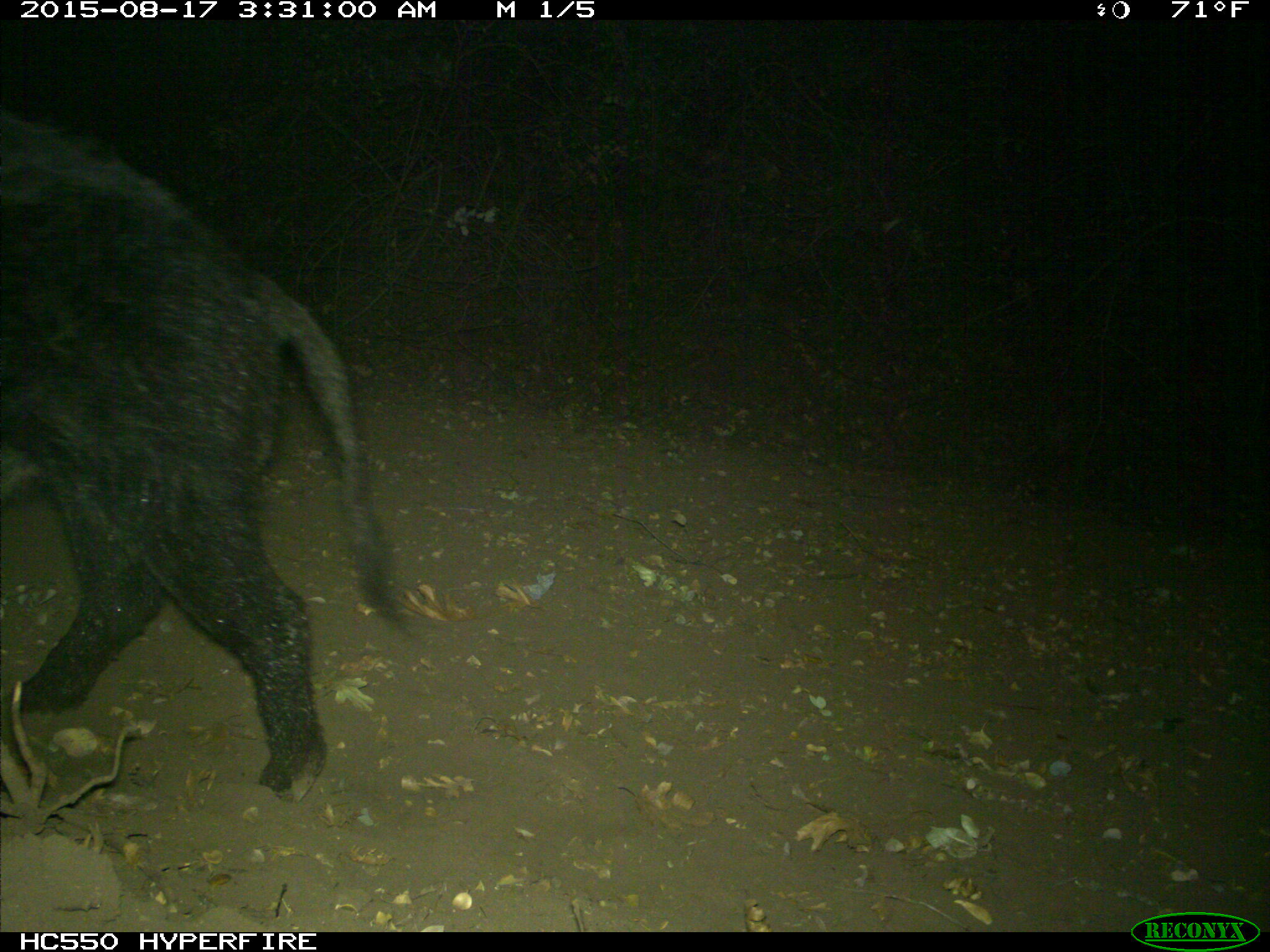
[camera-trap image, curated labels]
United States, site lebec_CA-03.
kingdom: Animalia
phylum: Chordata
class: Mammalia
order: Artiodactyla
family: Suidae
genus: Sus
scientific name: Sus scrofa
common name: wild boar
Sus scrofa (wild boar).